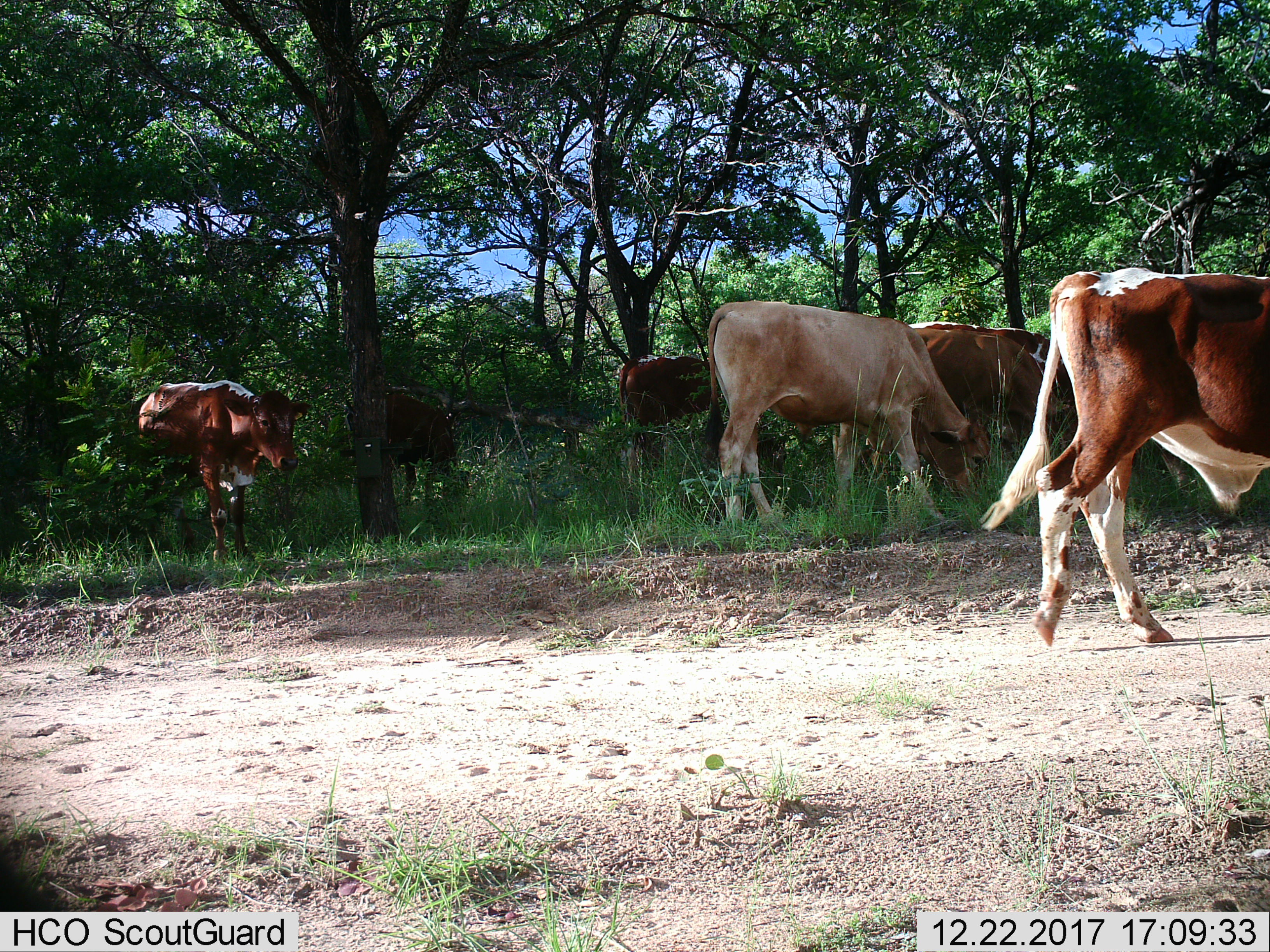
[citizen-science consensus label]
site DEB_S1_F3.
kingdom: Animalia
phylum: Chordata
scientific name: Vertebrata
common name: domestic animal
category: domesticanimal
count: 7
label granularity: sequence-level